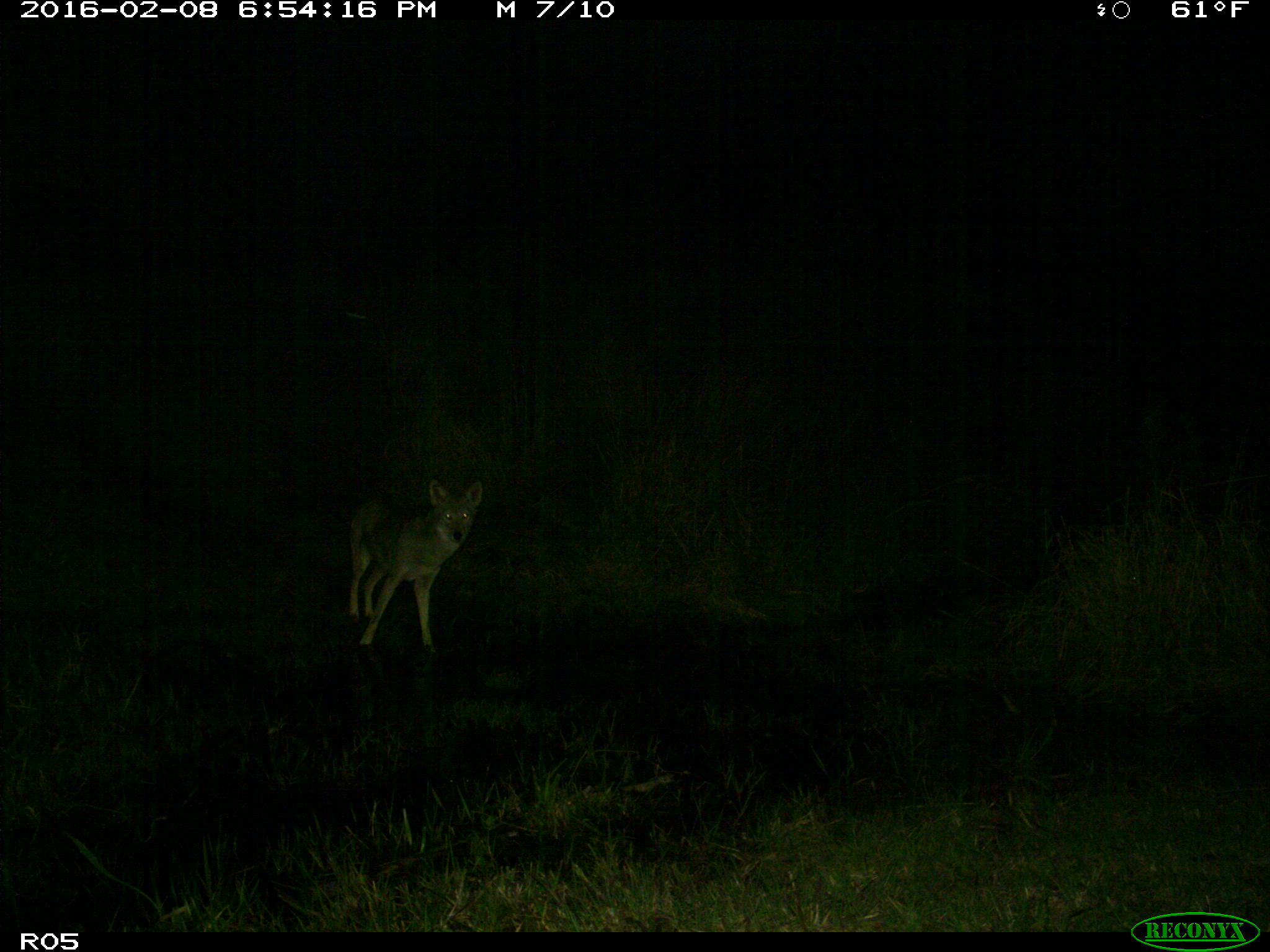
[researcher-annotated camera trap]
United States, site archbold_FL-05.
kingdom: Animalia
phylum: Chordata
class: Mammalia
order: Carnivora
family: Canidae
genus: Canis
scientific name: Canis latrans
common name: coyote